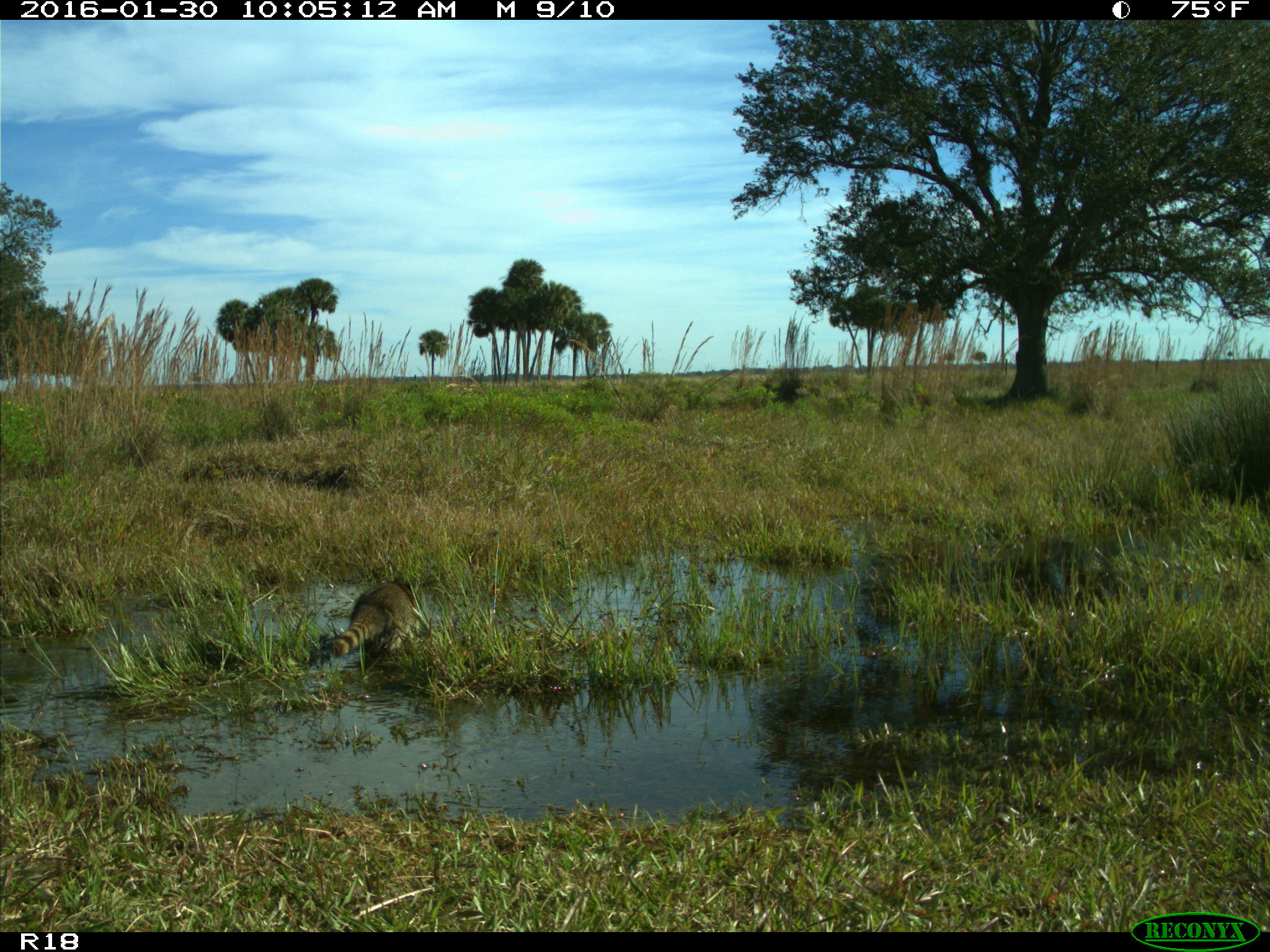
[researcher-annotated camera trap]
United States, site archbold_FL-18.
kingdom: Animalia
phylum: Chordata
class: Mammalia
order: Carnivora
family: Procyonidae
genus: Procyon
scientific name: Procyon lotor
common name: common raccoon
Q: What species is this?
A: Procyon lotor (common raccoon).